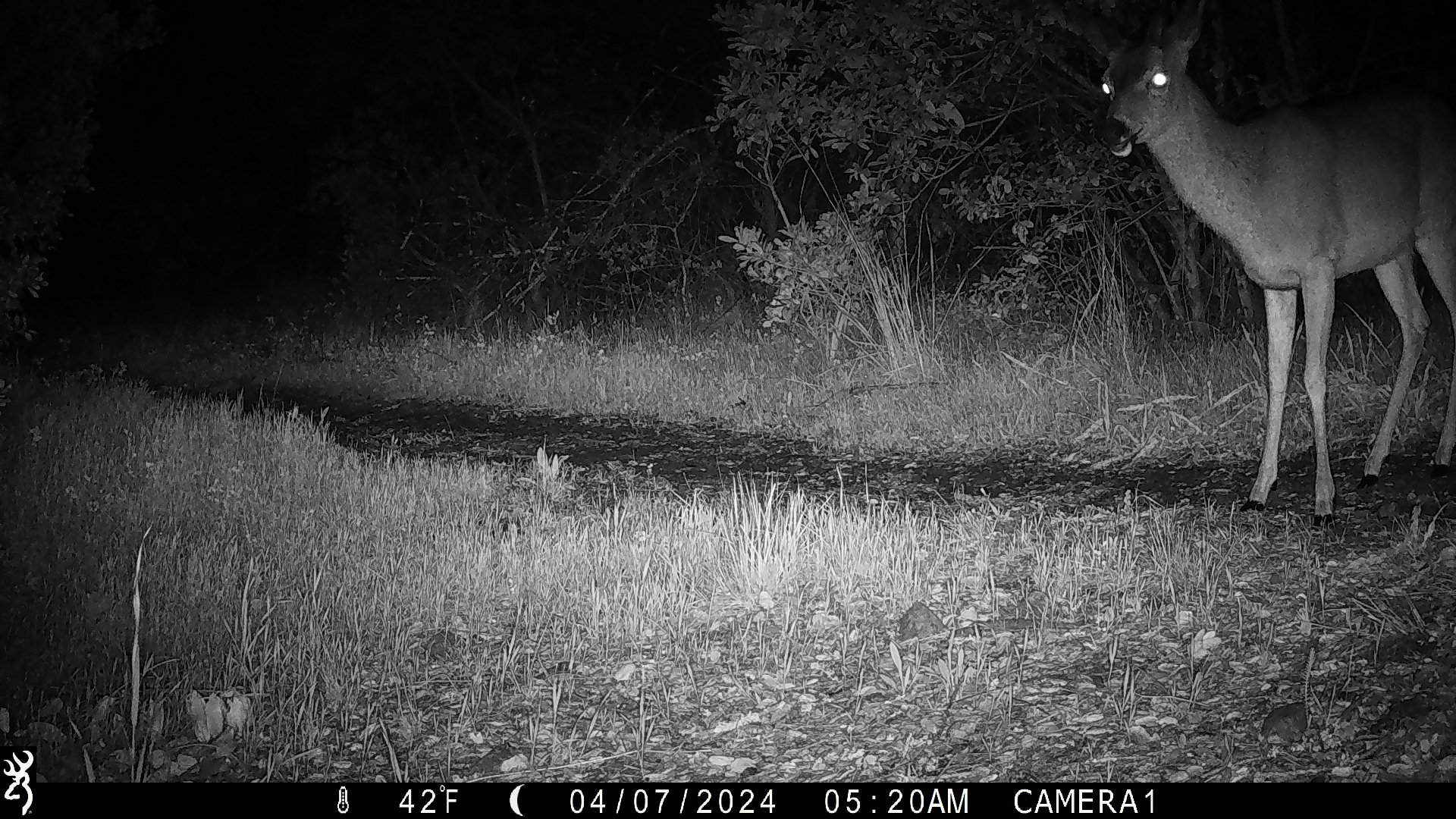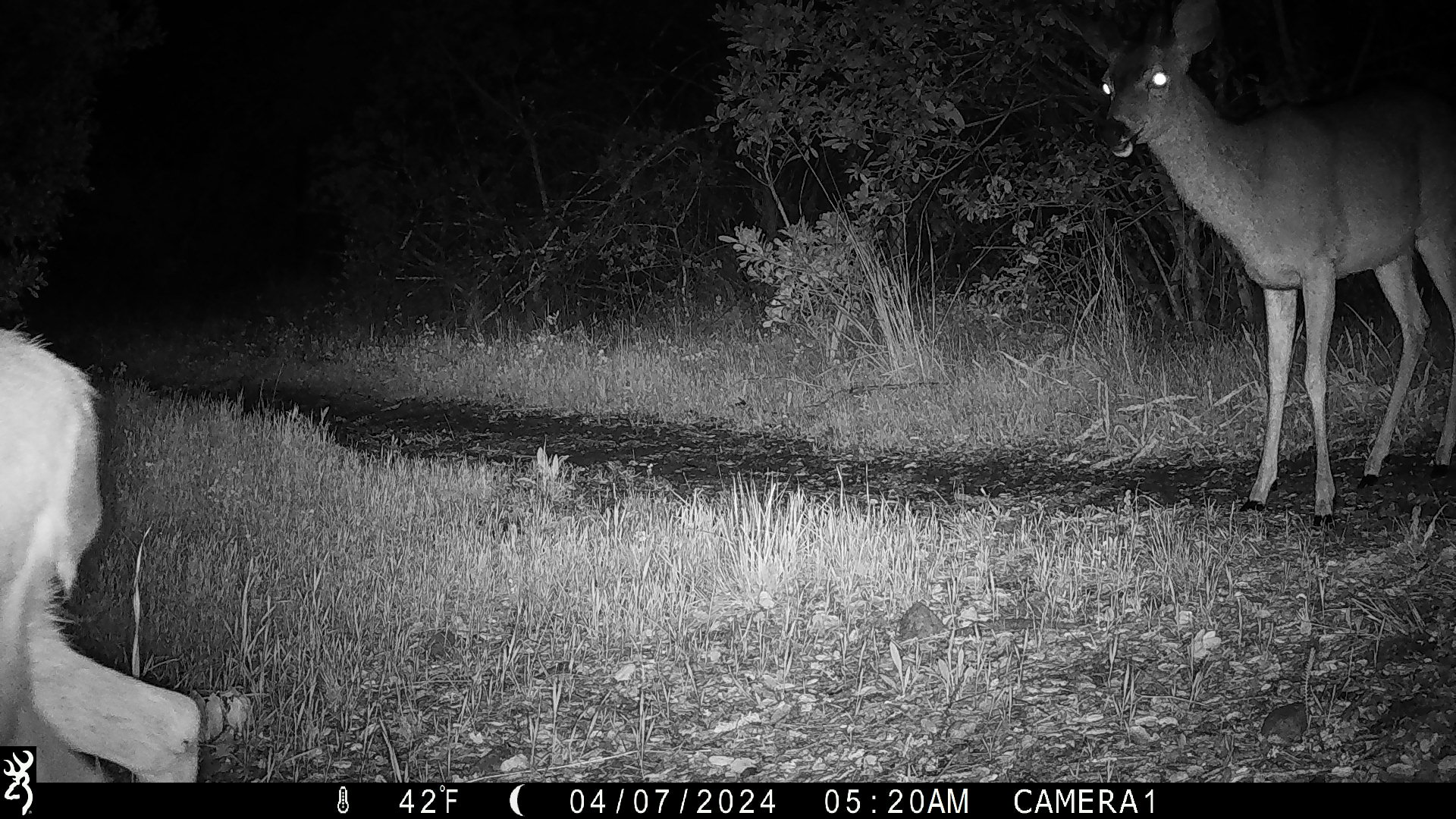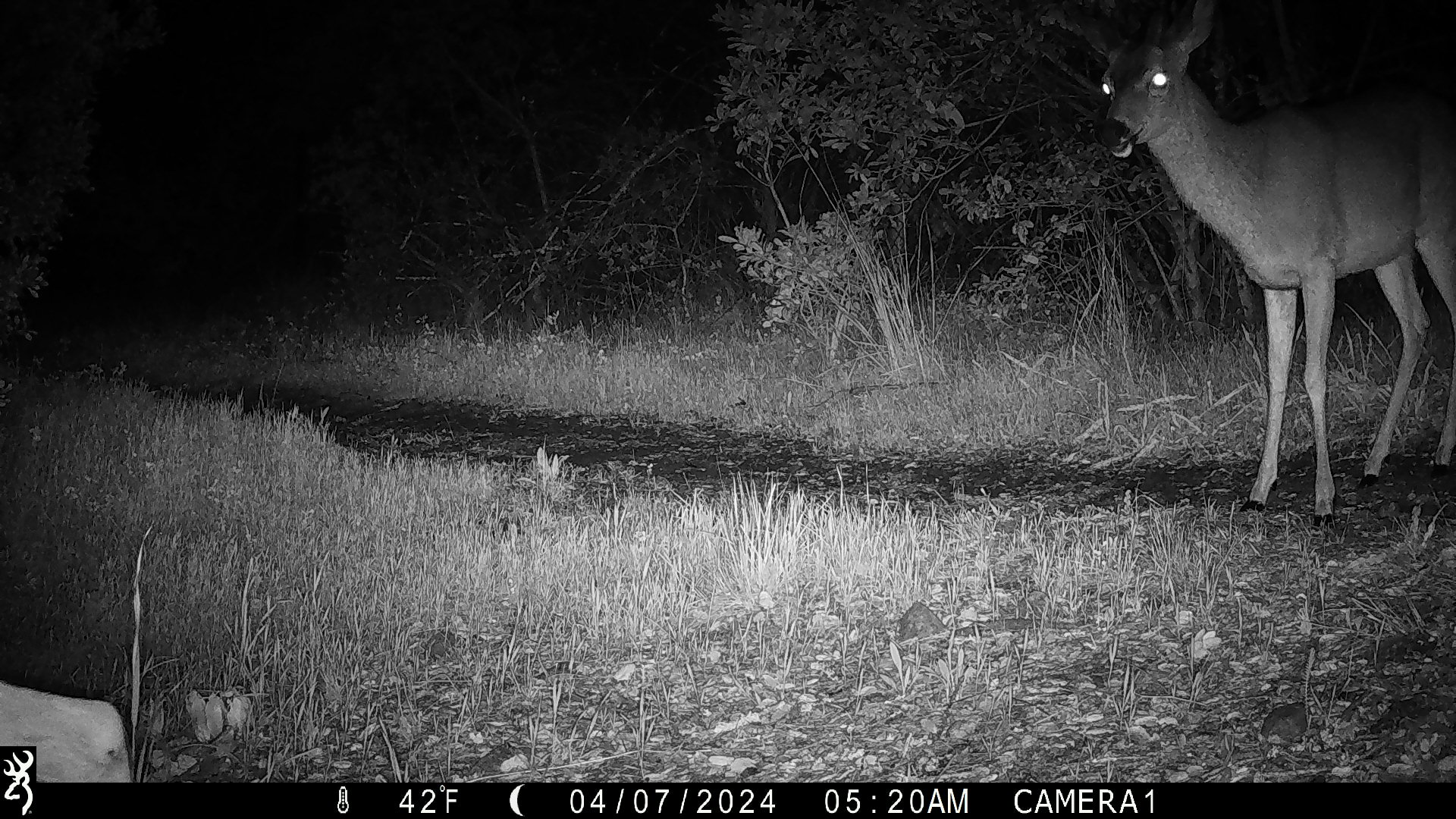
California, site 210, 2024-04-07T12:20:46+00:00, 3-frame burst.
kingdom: Animalia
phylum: Chordata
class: Mammalia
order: Artiodactyla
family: Cervidae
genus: Odocoileus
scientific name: Odocoileus hemionus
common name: mule deer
Mule deer (Odocoileus hemionus).